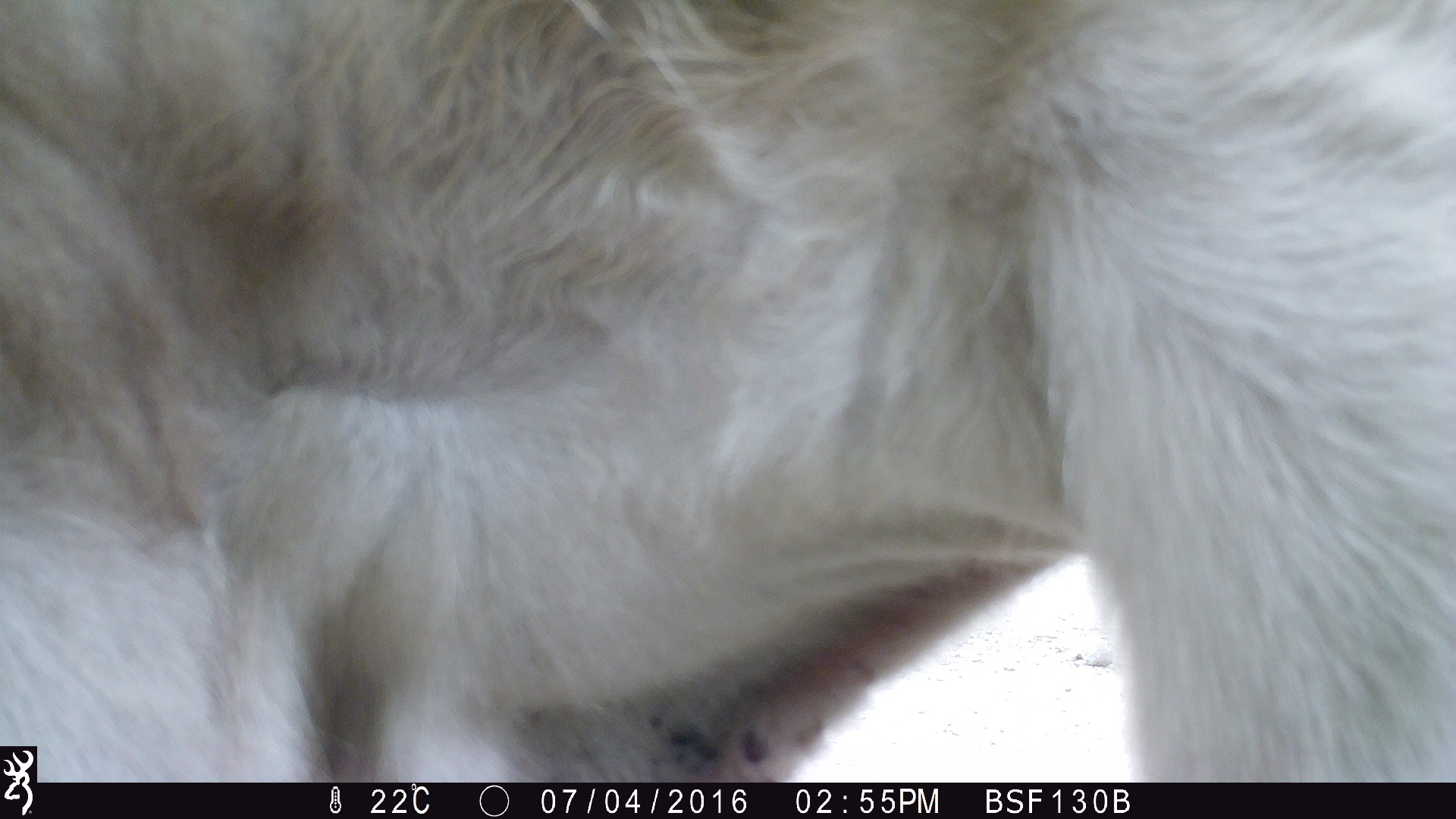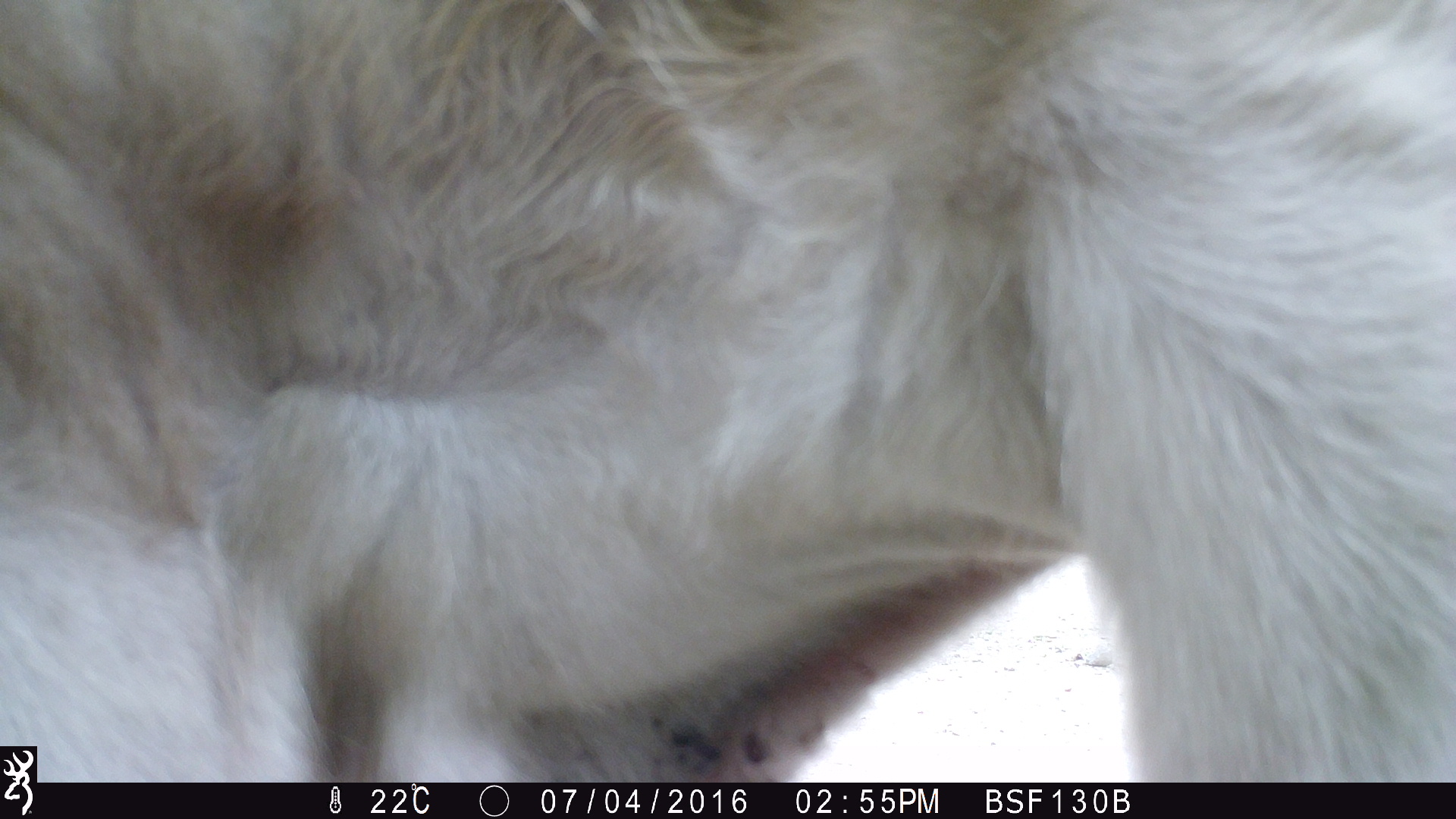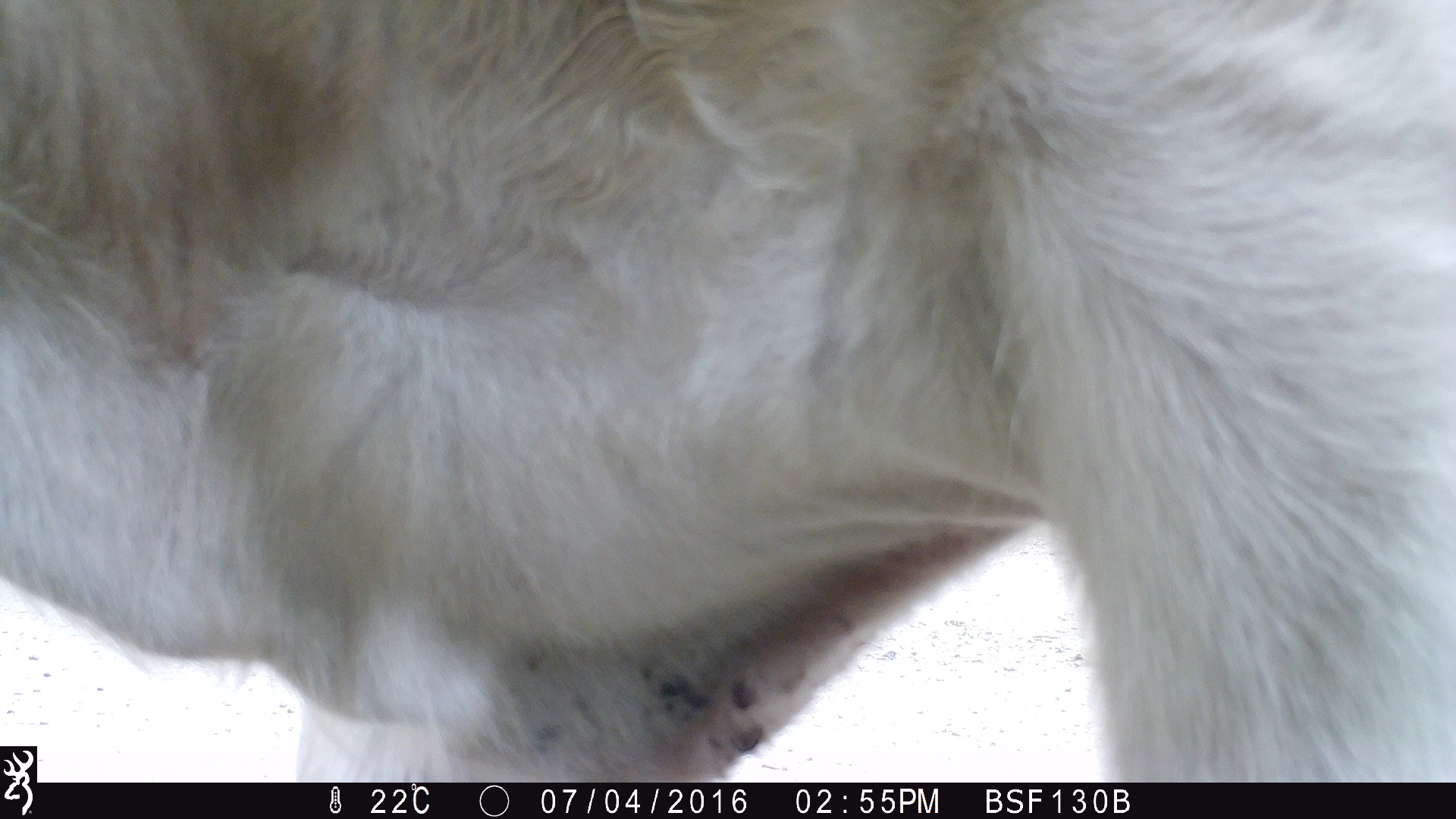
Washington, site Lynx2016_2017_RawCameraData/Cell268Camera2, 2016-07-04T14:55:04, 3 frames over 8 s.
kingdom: Animalia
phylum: Chordata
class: Mammalia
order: Artiodactyla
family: Bovidae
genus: Bos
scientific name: Bos taurus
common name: domestic cattle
Domestic cattle (Bos taurus). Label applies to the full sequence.